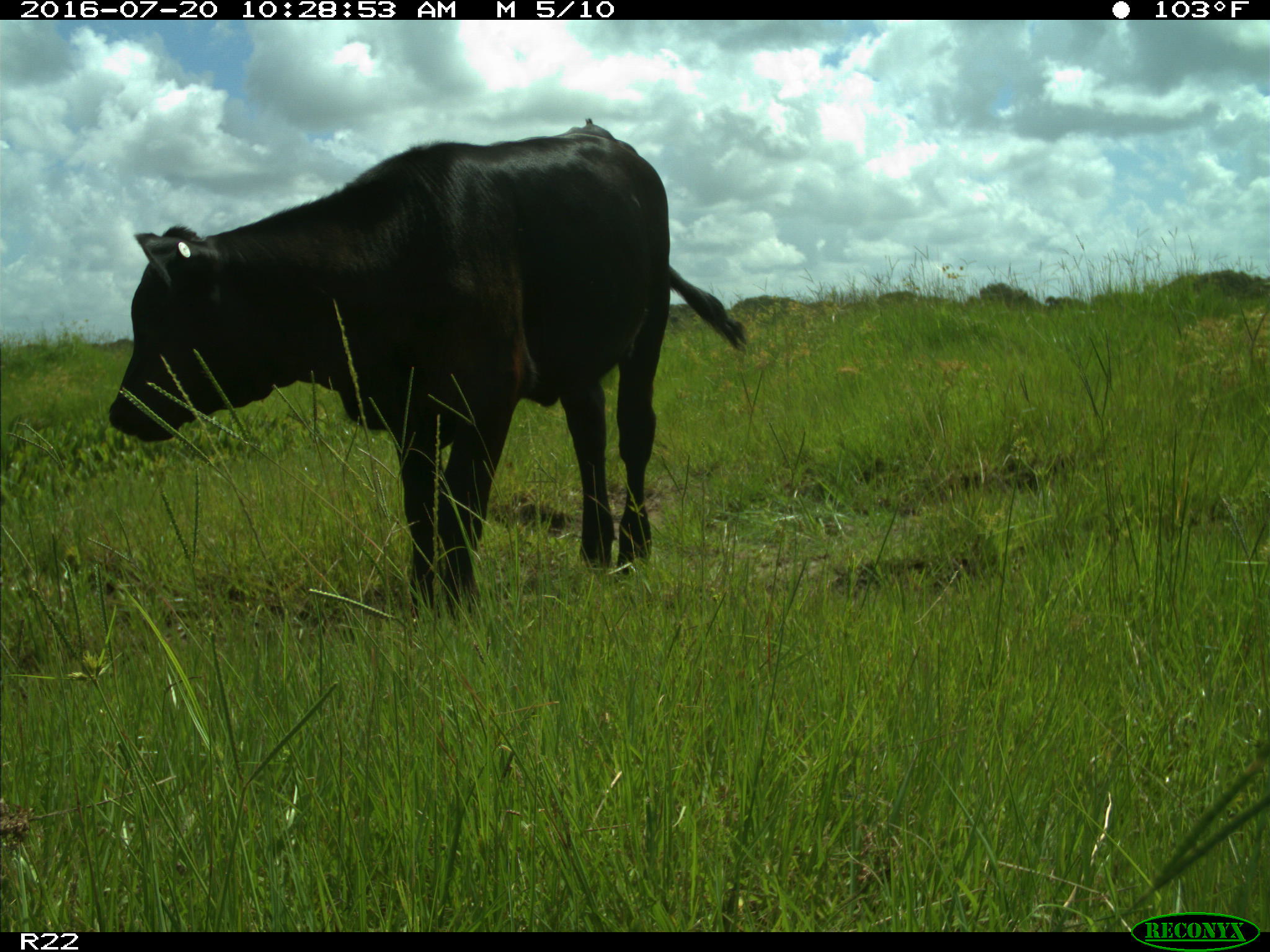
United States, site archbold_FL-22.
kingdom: Animalia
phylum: Chordata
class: Mammalia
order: Artiodactyla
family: Bovidae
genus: Bos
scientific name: Bos taurus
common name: domestic cow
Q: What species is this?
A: Bos taurus (domestic cow).